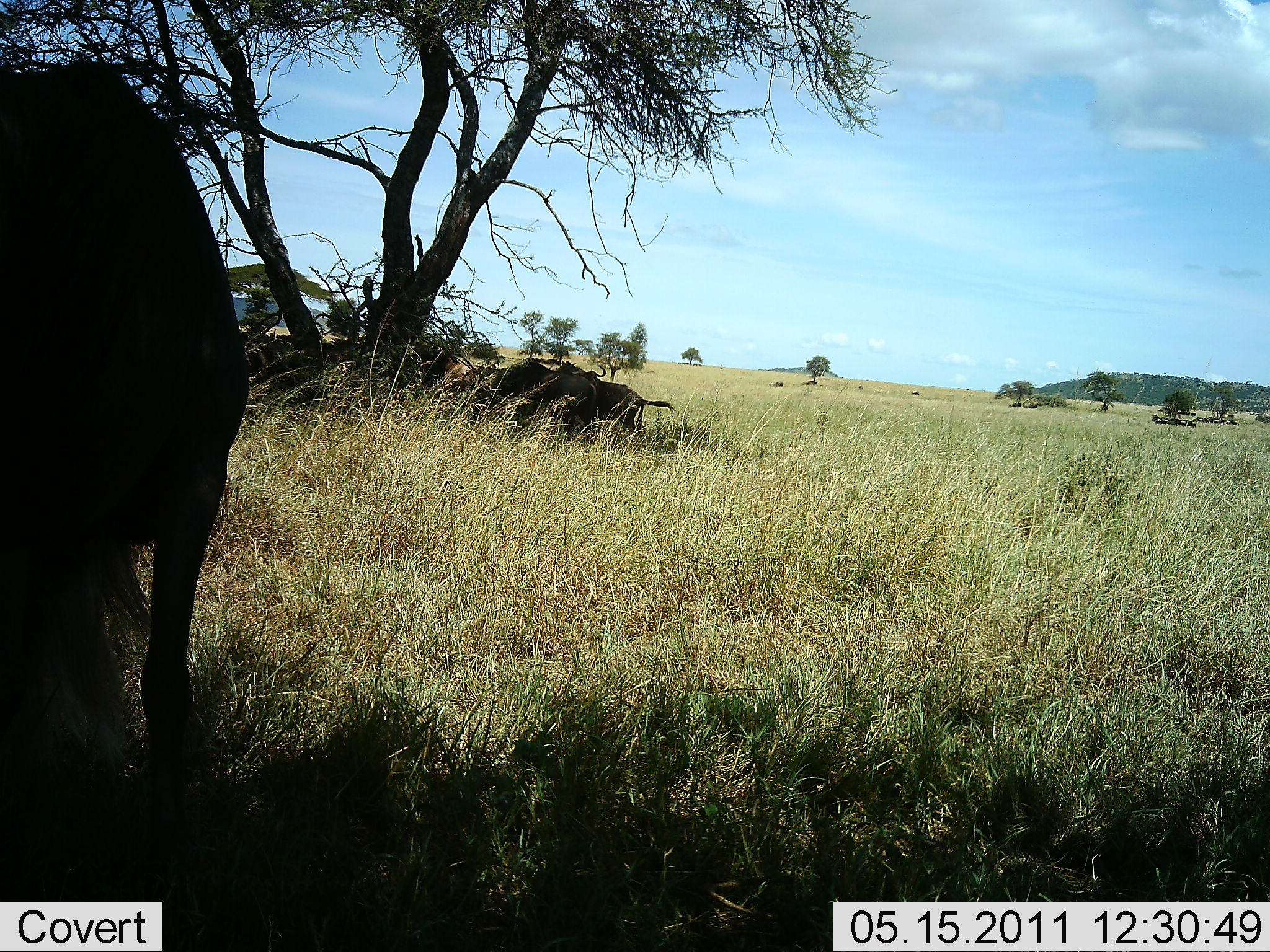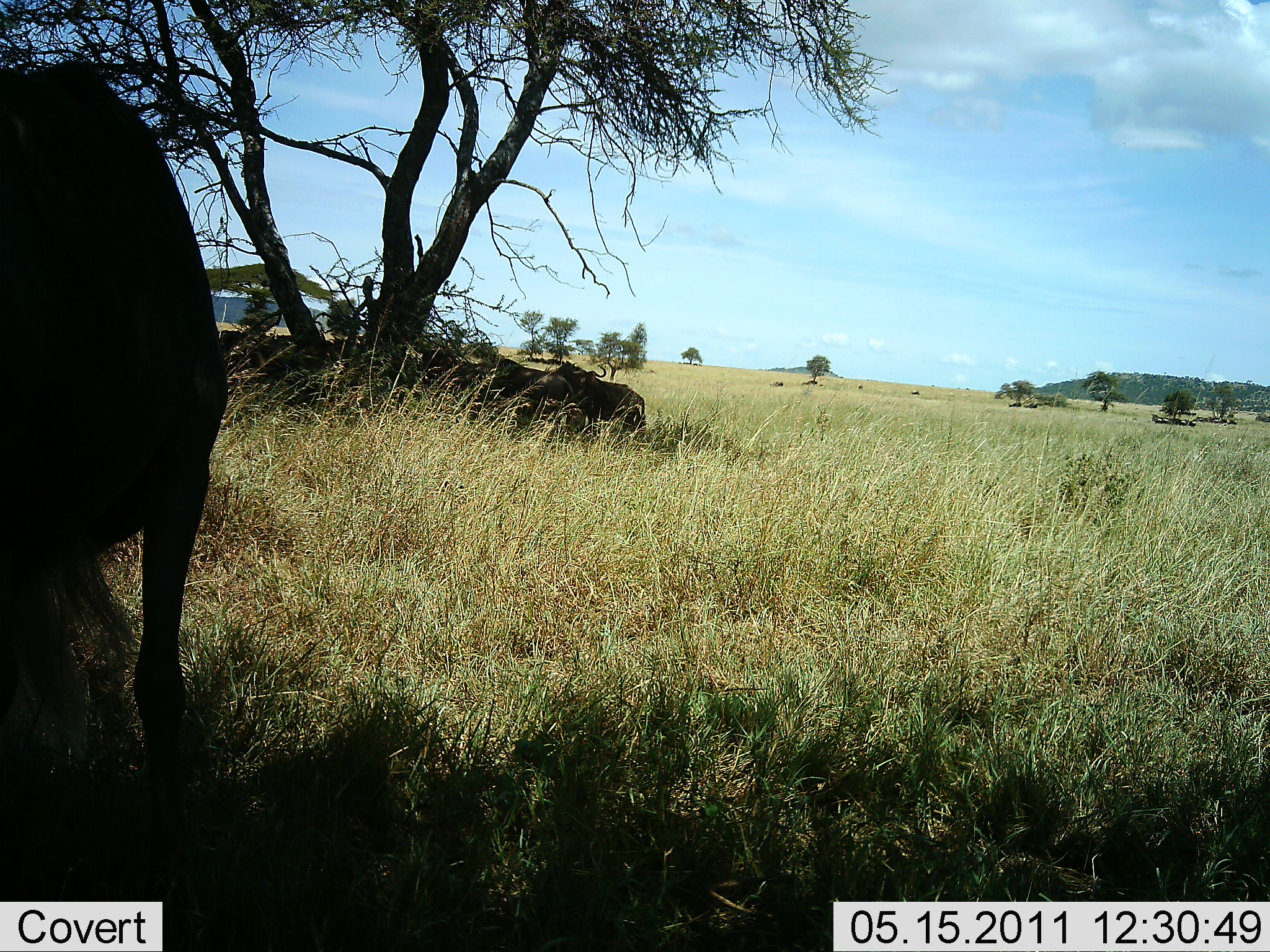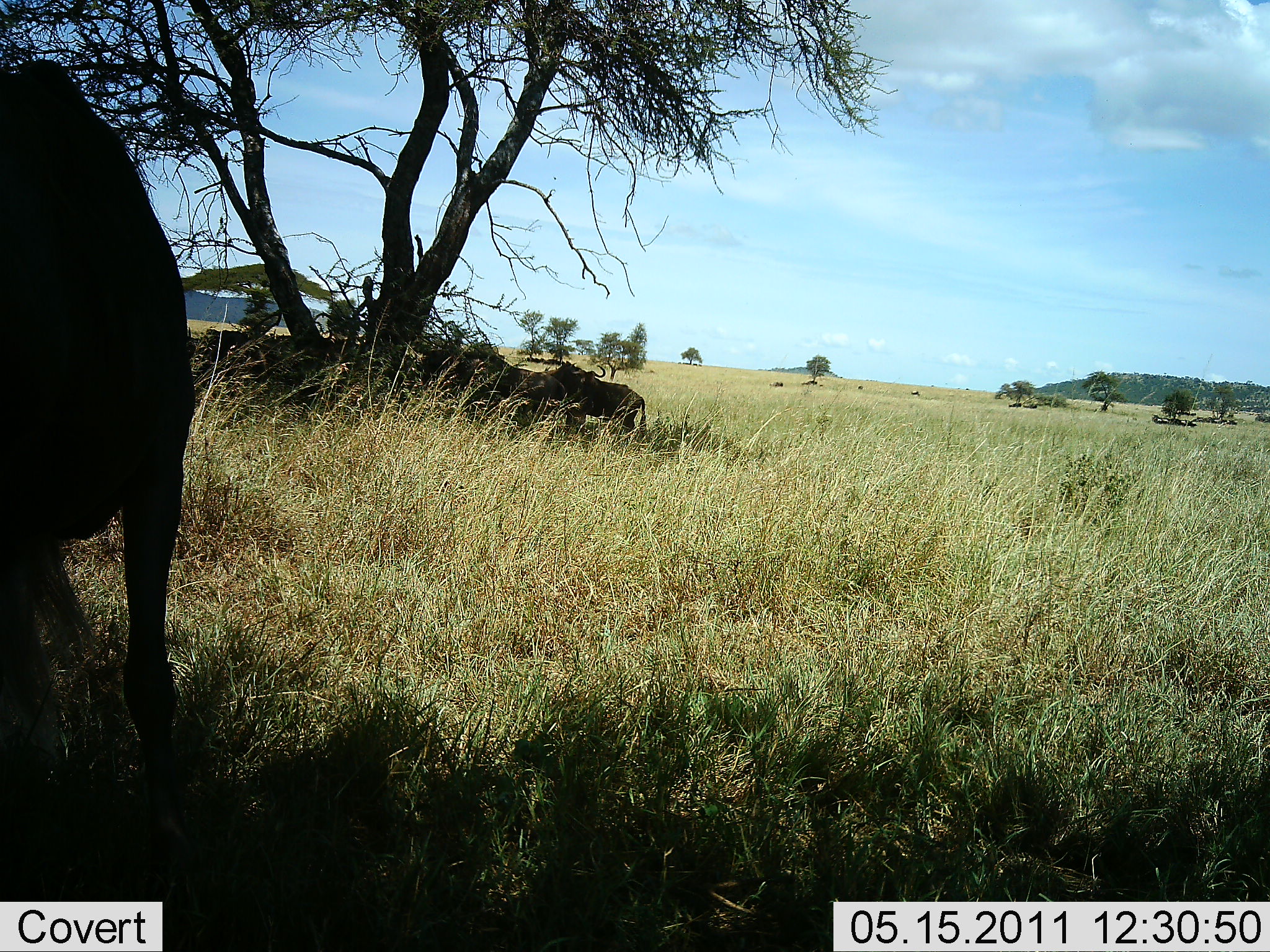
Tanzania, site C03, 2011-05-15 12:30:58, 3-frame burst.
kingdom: Animalia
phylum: Chordata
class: Mammalia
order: Artiodactyla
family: Bovidae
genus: Connochaetes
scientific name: Connochaetes taurinus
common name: blue wildebeest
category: wildebeest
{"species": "wildebeest (blue wildebeest) (Connochaetes taurinus)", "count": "3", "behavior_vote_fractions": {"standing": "71%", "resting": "43%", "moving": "43%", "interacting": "0%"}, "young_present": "0%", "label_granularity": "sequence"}